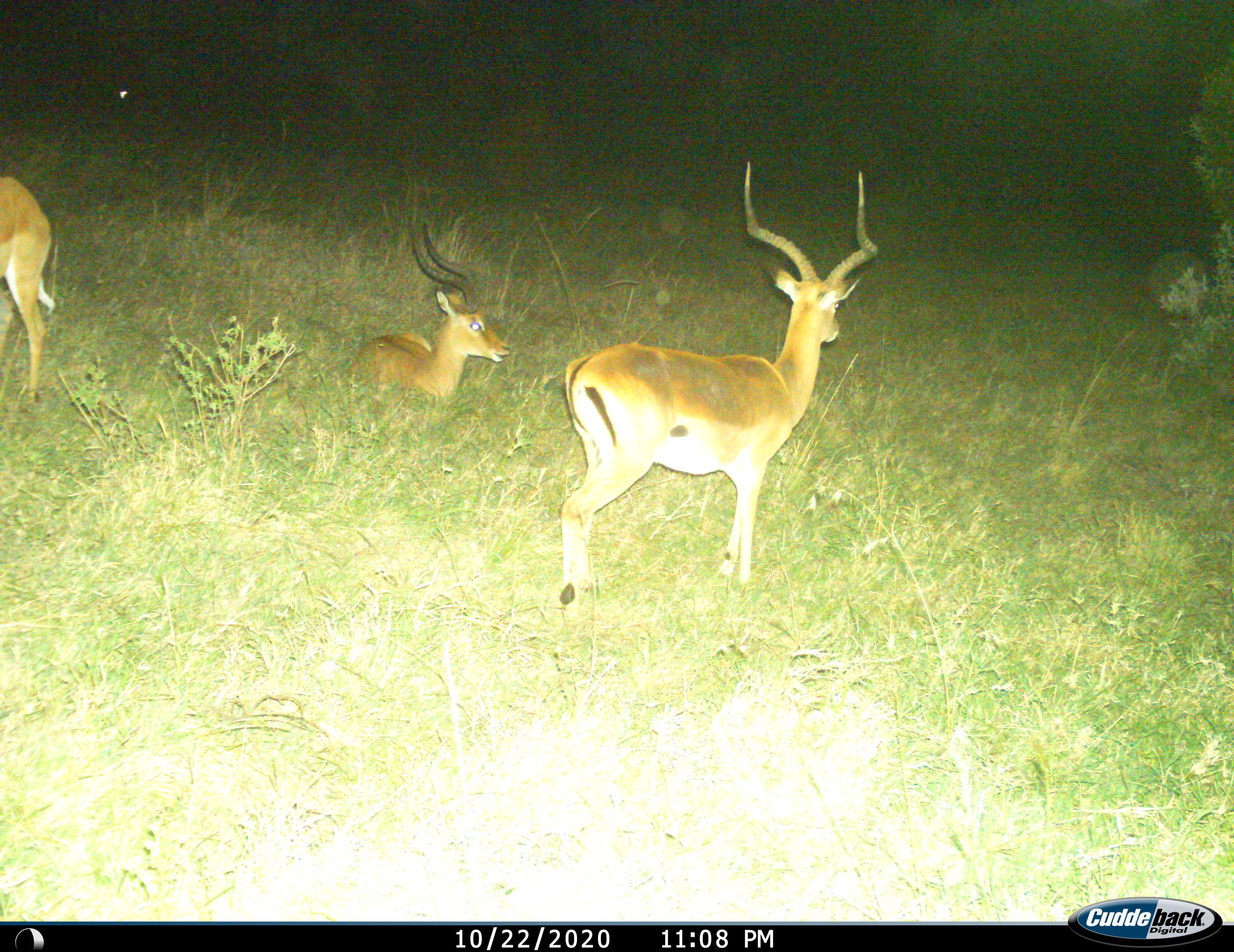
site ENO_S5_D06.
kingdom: Animalia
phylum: Chordata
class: Mammalia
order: Artiodactyla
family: Bovidae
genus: Aepyceros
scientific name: Aepyceros melampus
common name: impala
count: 3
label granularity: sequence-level